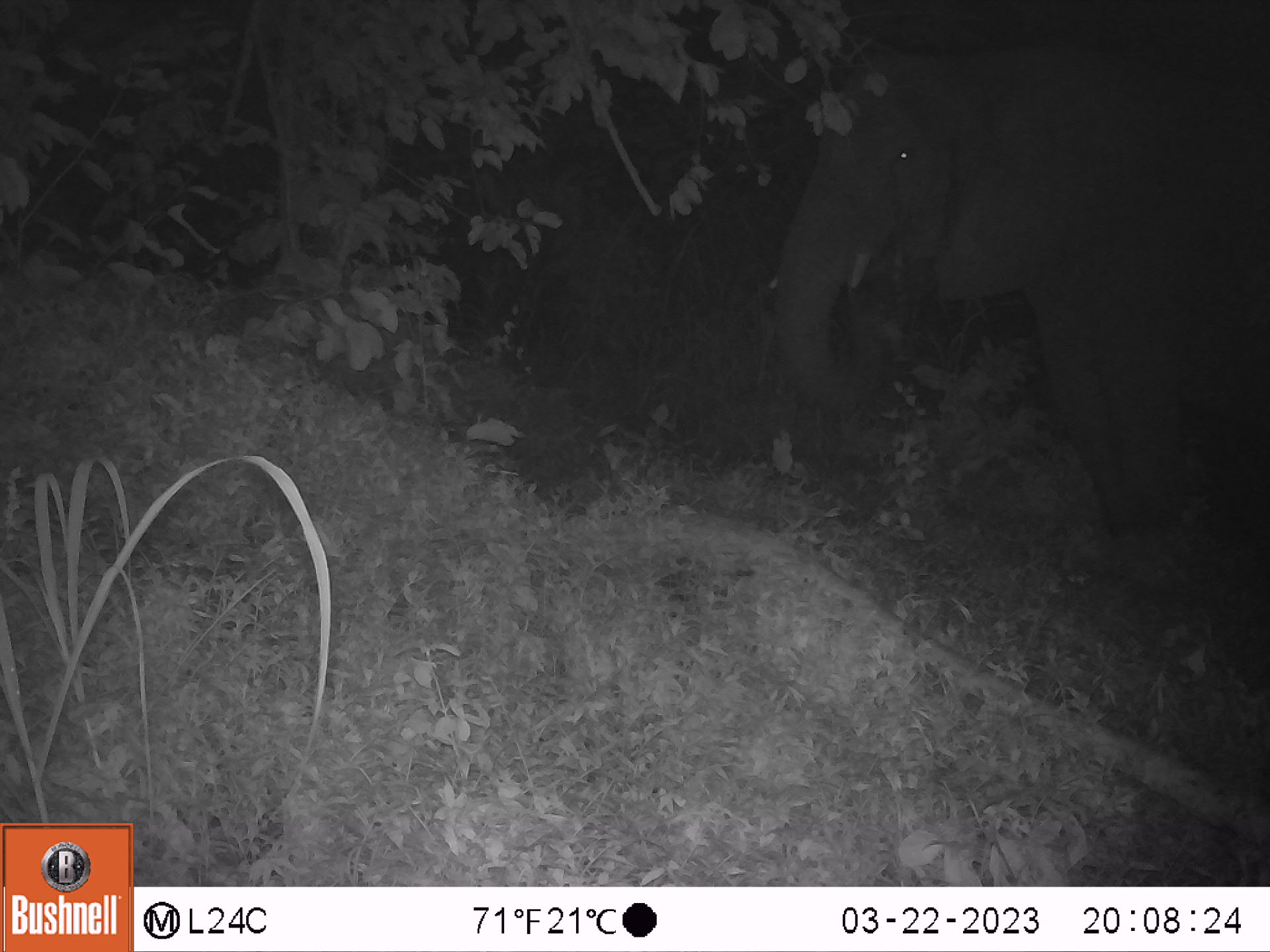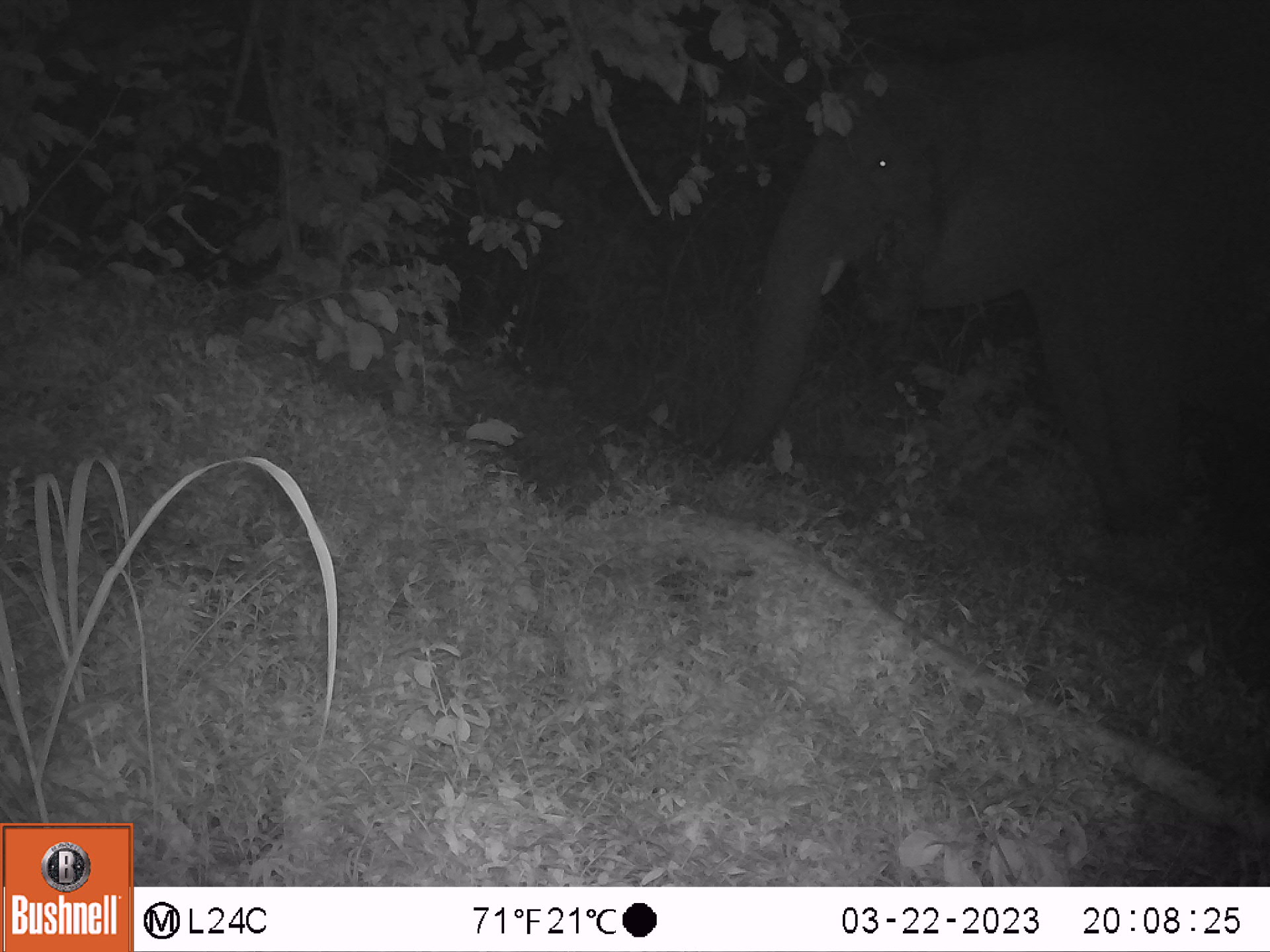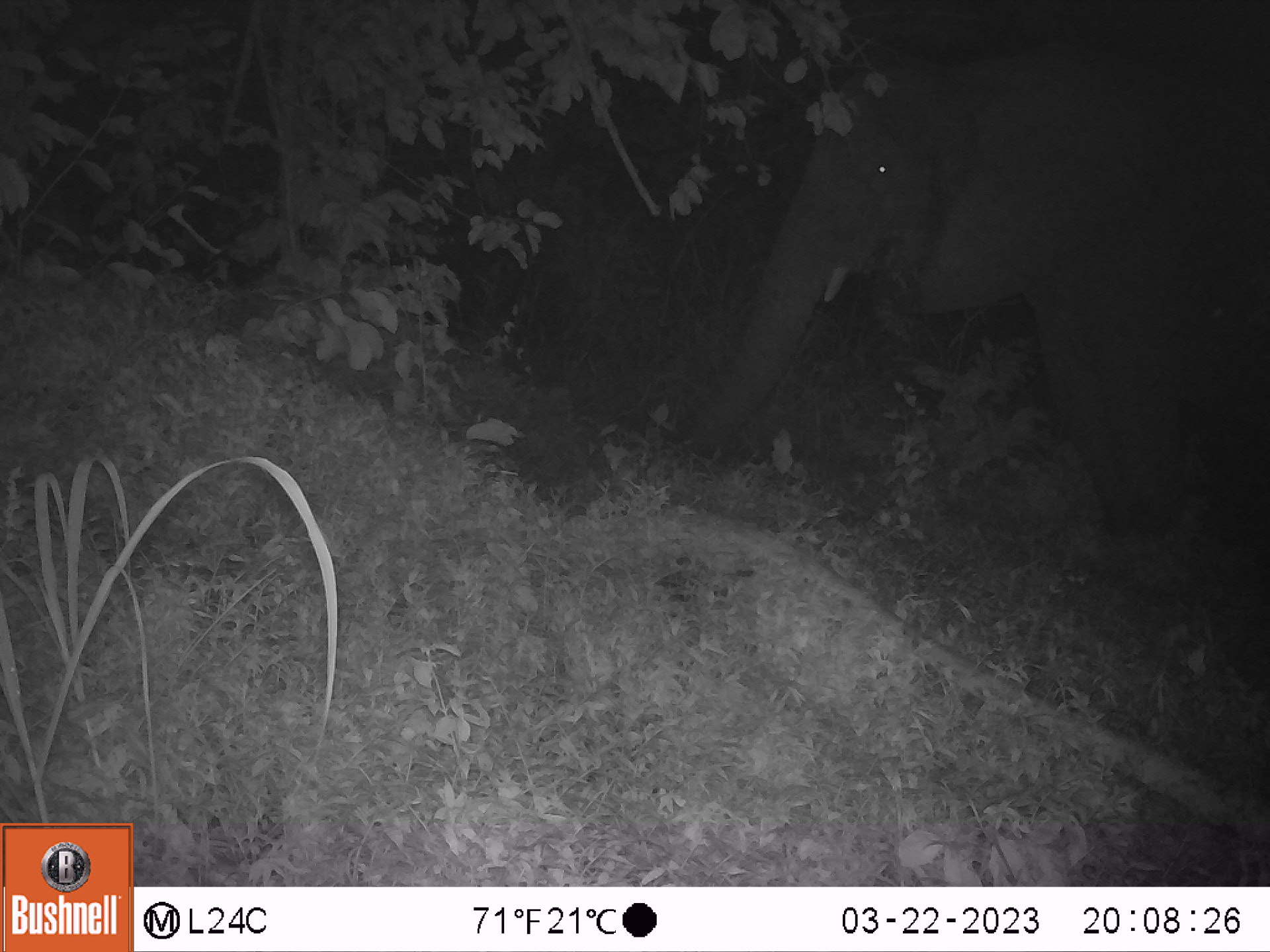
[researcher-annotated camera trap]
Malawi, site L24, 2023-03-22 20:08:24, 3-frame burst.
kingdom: Animalia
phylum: Chordata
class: Mammalia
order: Proboscidea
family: Elephantidae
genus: Loxodonta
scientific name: Loxodonta africana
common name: african savanna elephant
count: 1